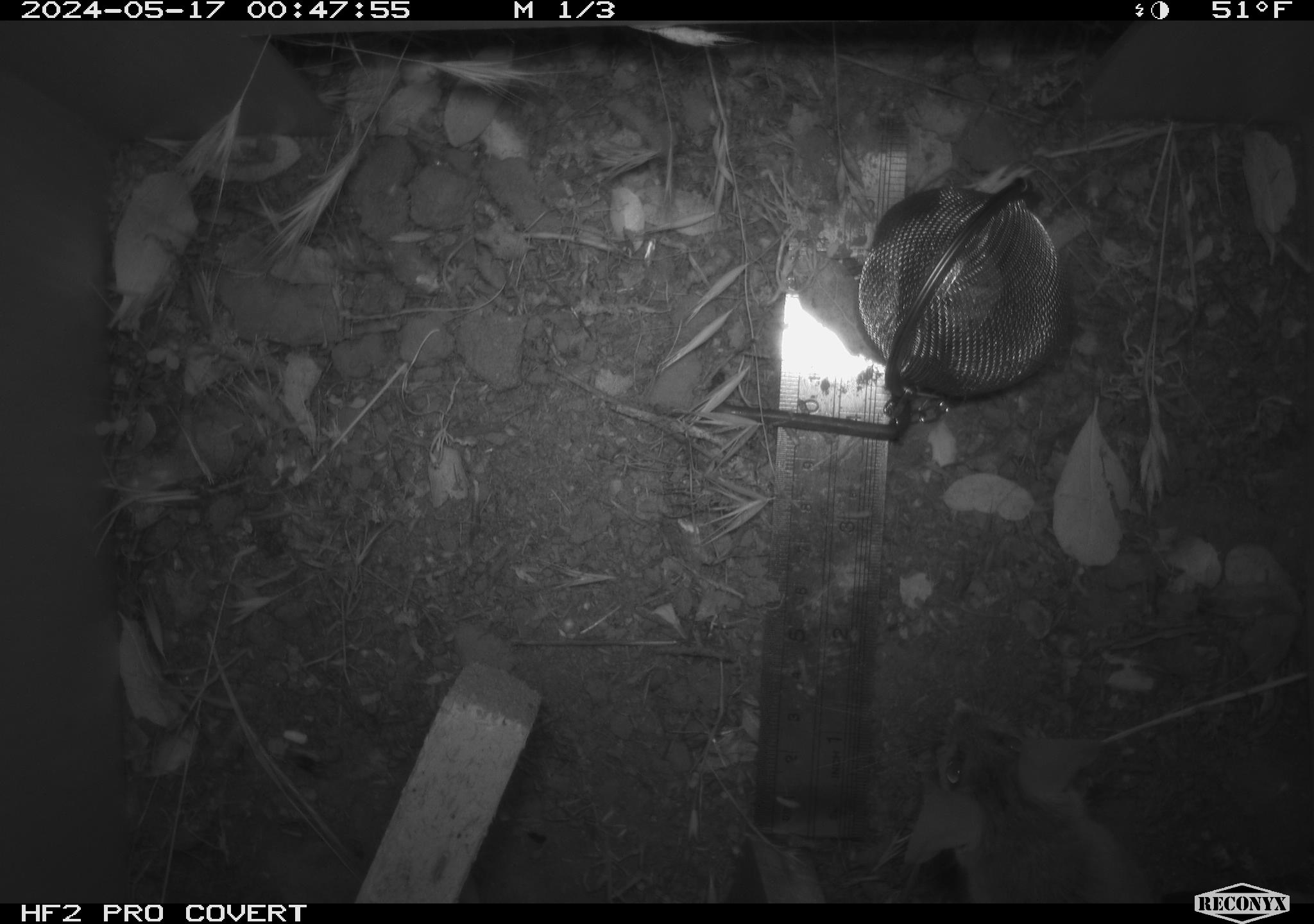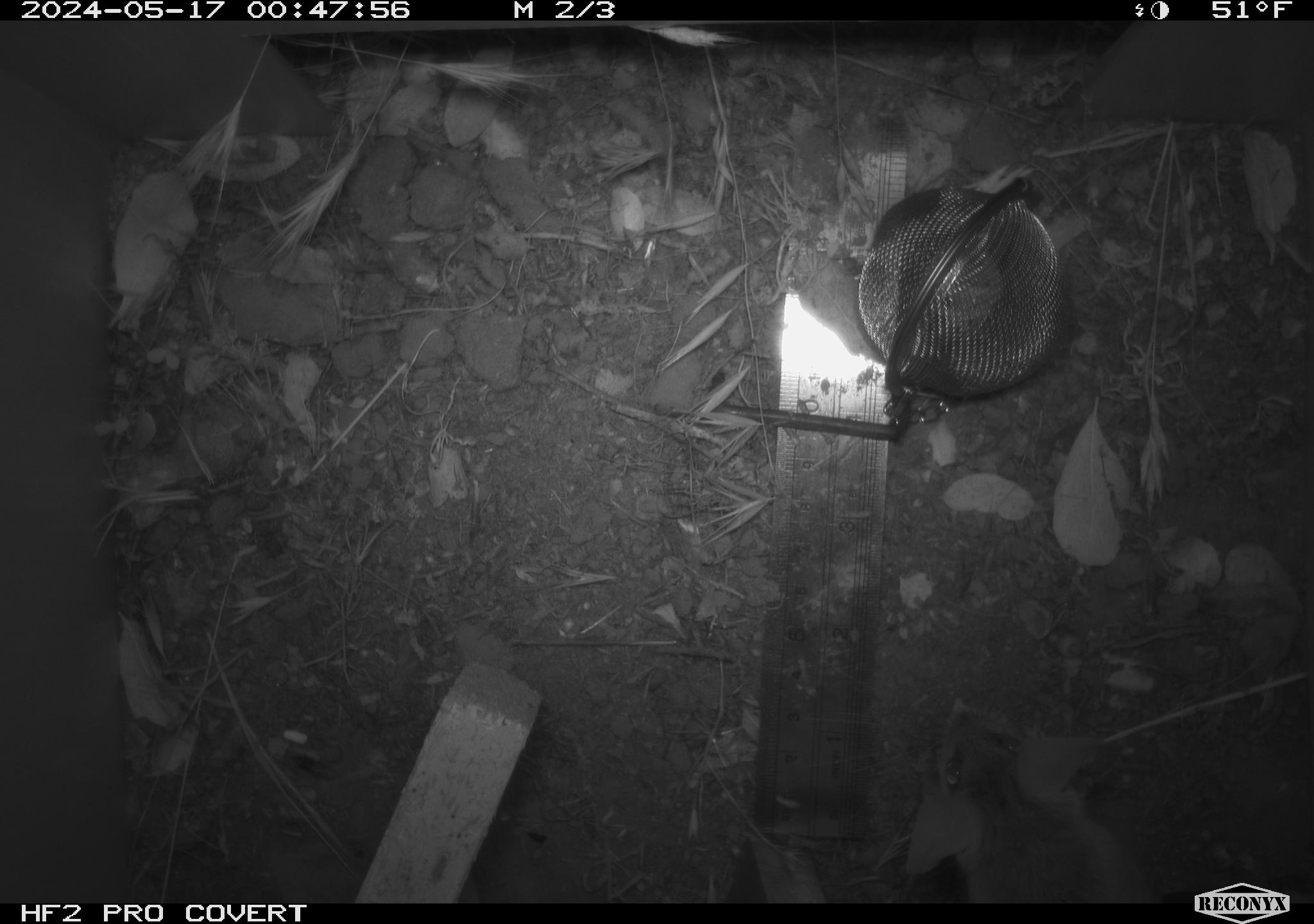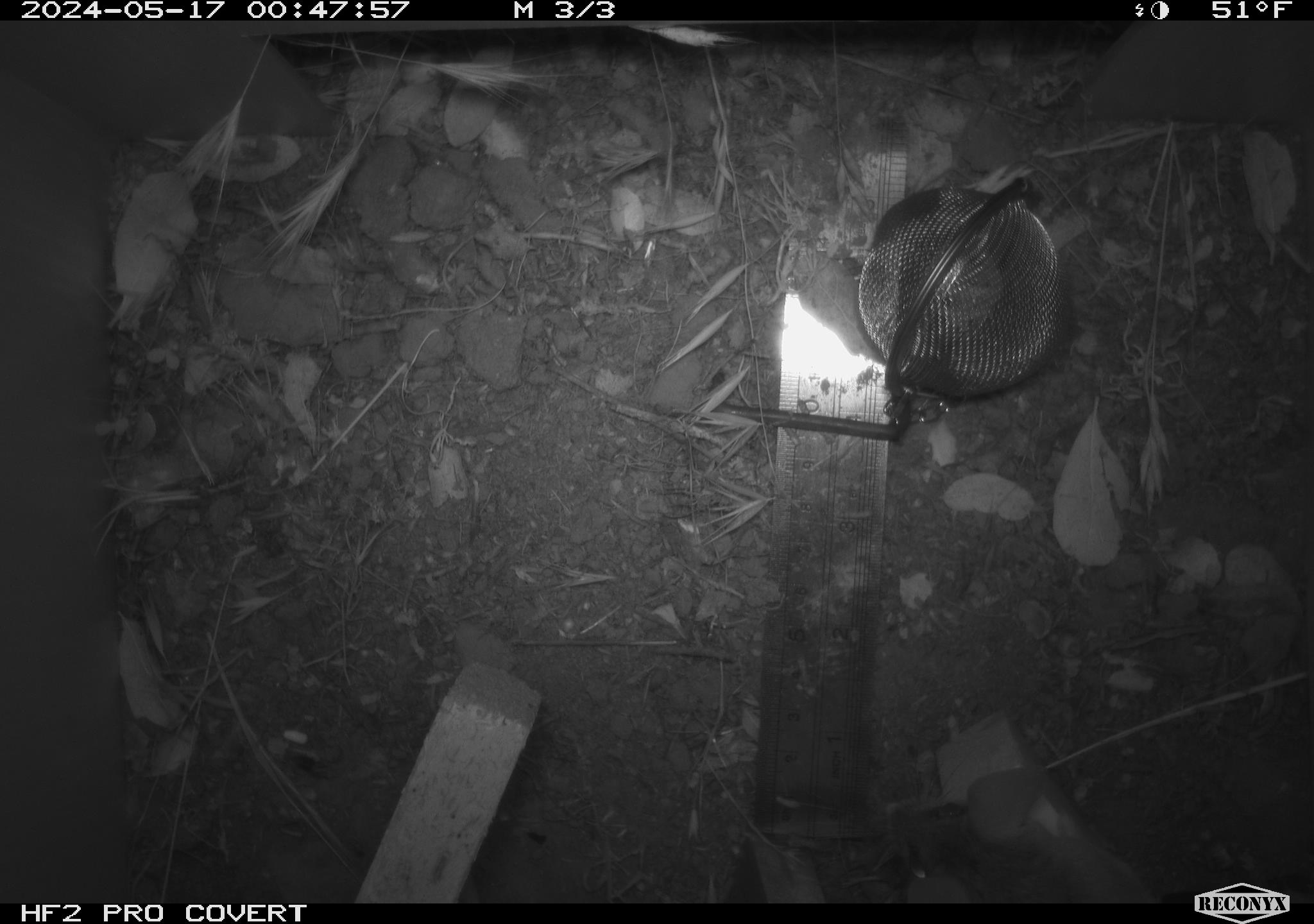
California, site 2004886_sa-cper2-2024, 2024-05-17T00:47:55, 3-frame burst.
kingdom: Animalia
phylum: Chordata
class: Mammalia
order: Rodentia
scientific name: Rodentia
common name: rodent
Rodent (Rodentia).